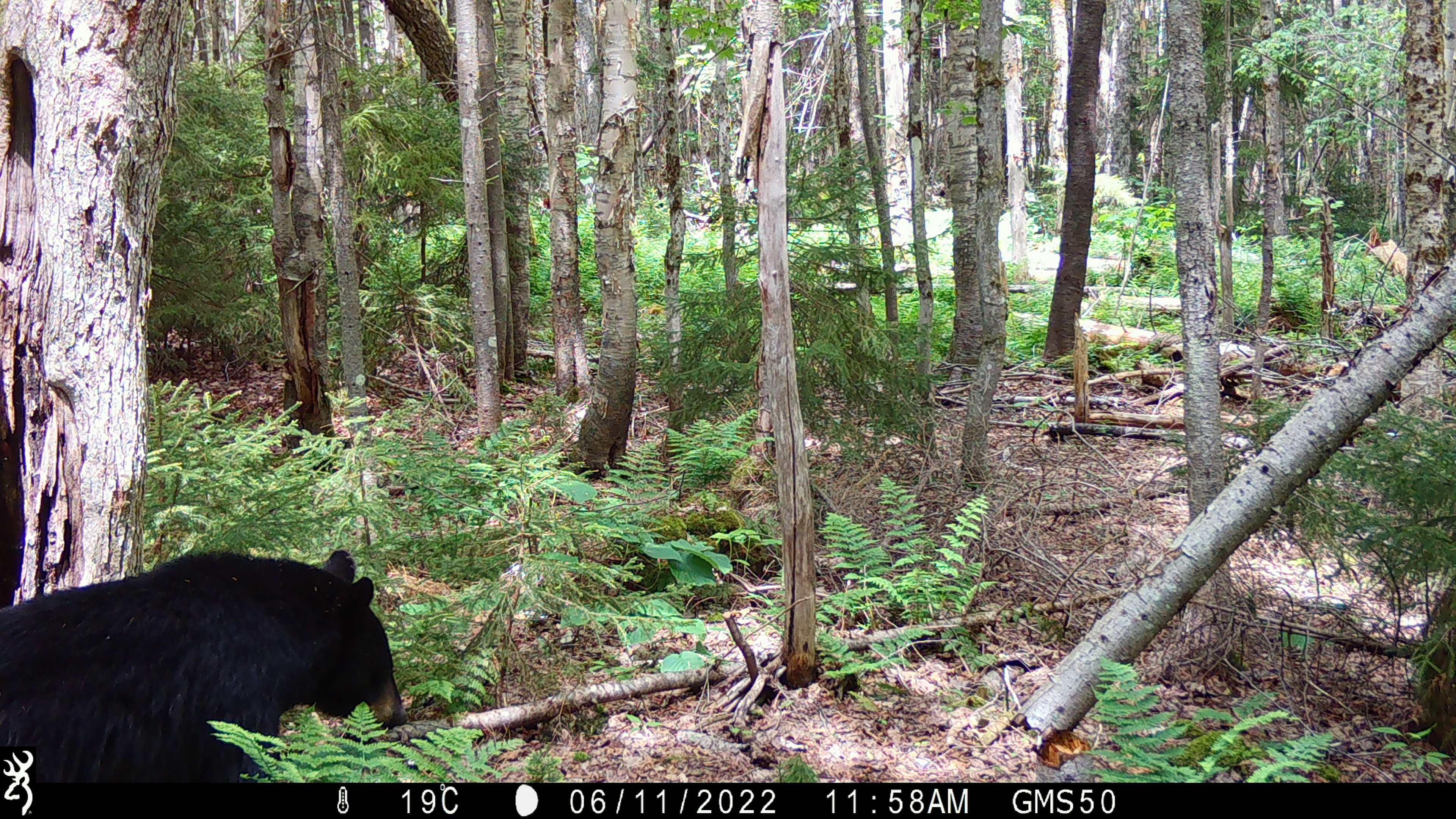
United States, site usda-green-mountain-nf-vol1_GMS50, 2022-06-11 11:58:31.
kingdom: Animalia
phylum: Chordata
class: Mammalia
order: Carnivora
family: Ursidae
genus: Ursus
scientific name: Ursus americanus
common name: black bear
Black bear (Ursus americanus).